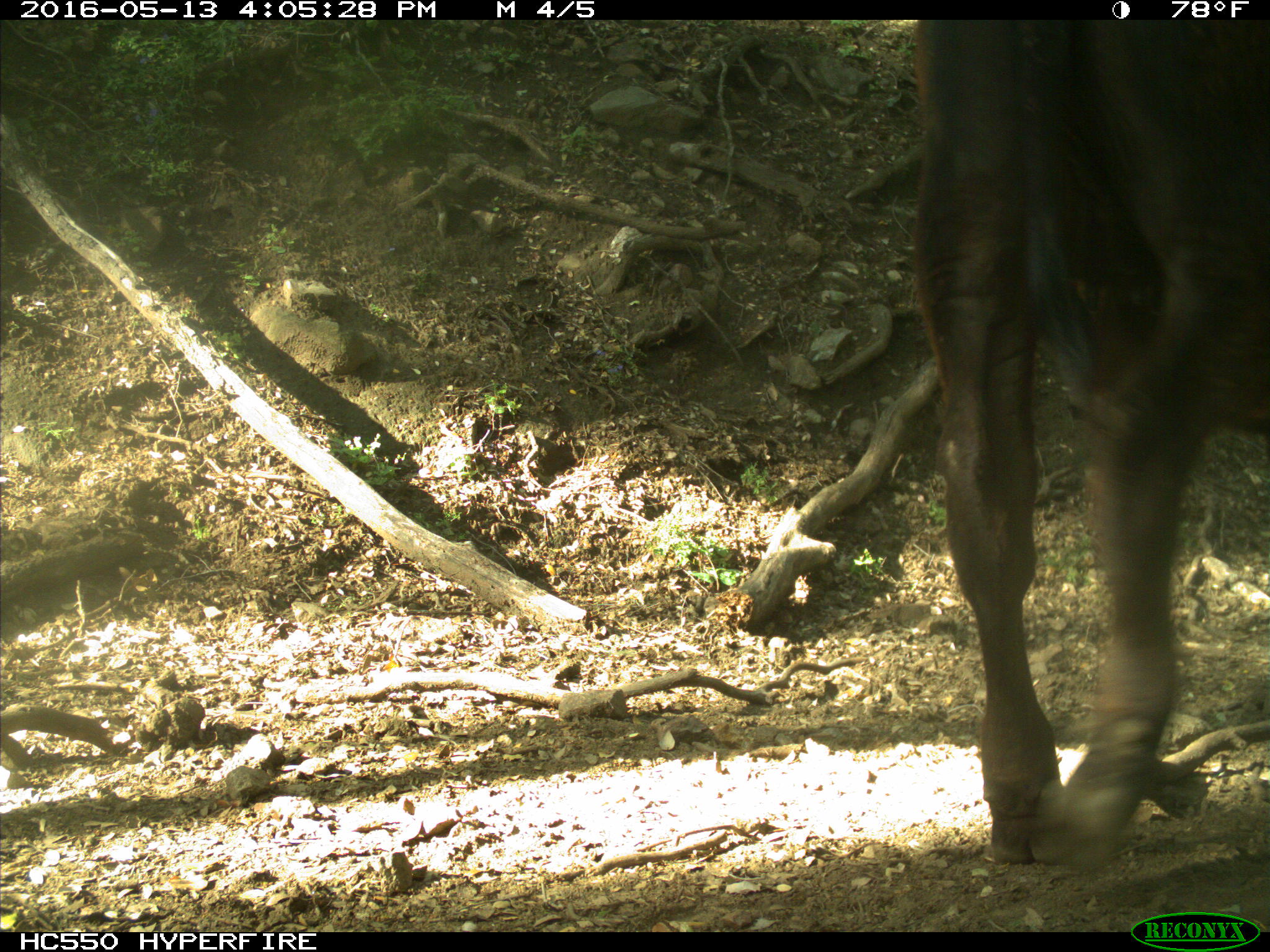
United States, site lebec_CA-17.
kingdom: Animalia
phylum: Chordata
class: Mammalia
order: Artiodactyla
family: Bovidae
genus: Bos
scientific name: Bos taurus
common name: domestic cow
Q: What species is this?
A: Bos taurus (domestic cow).